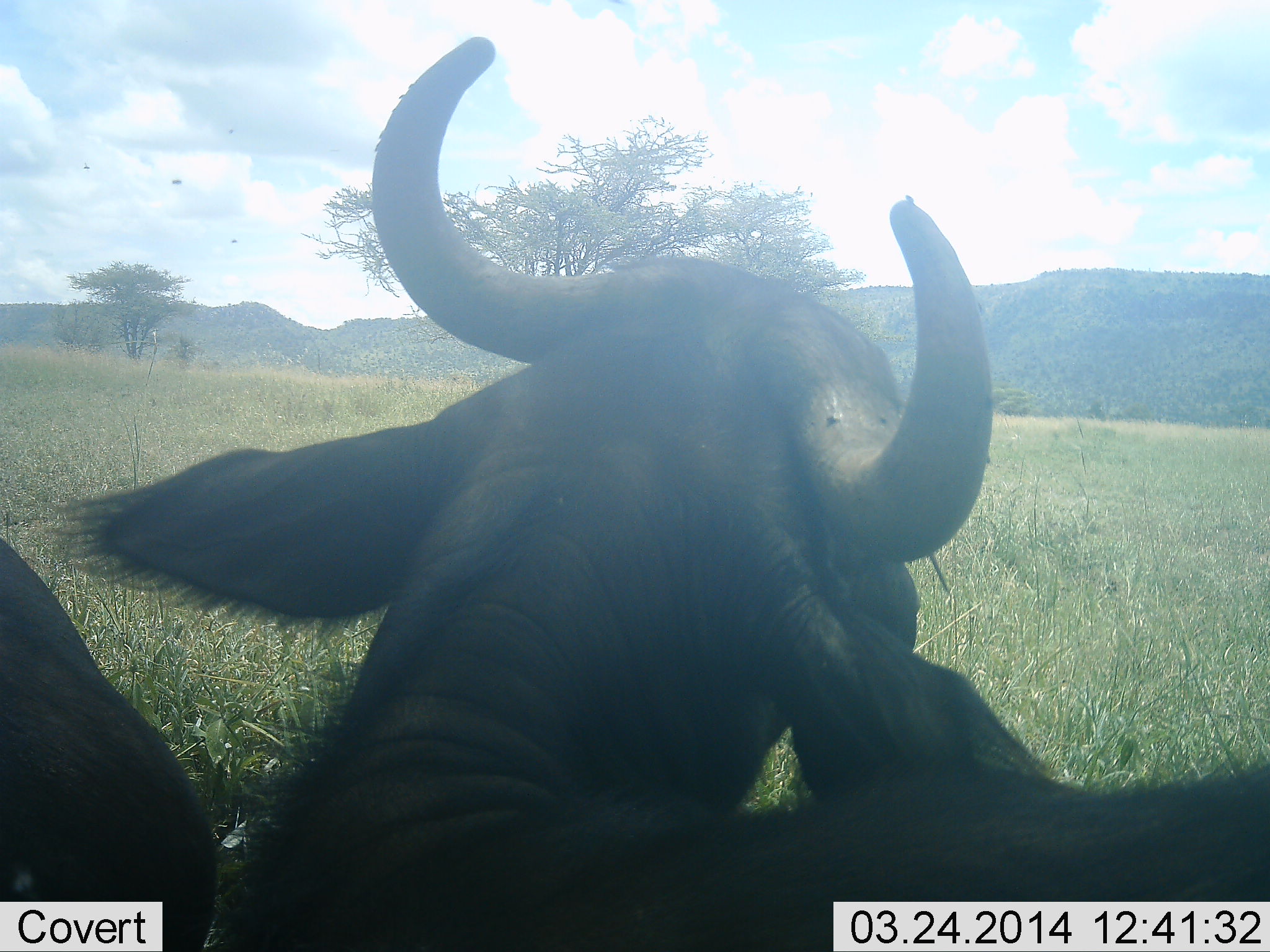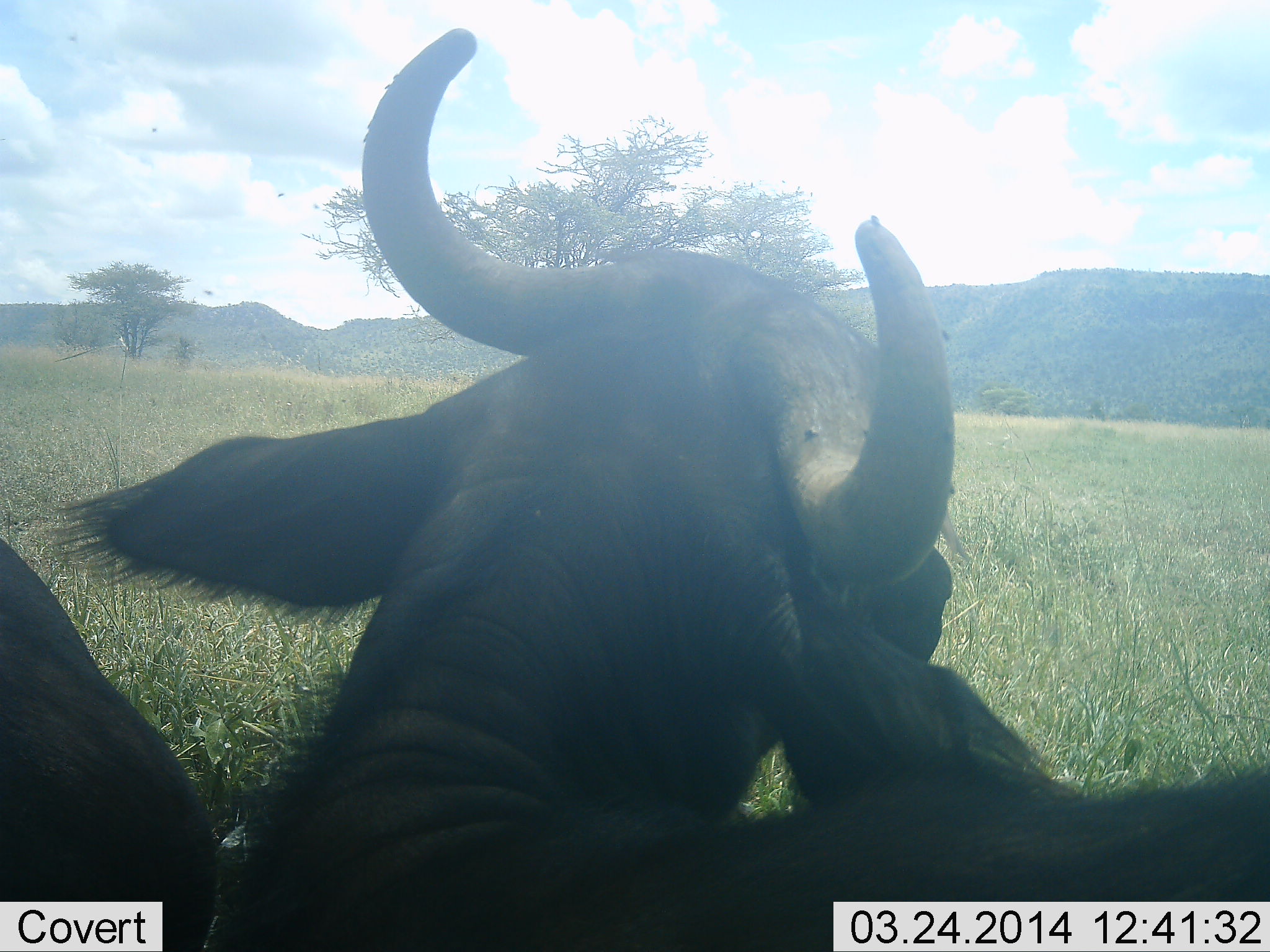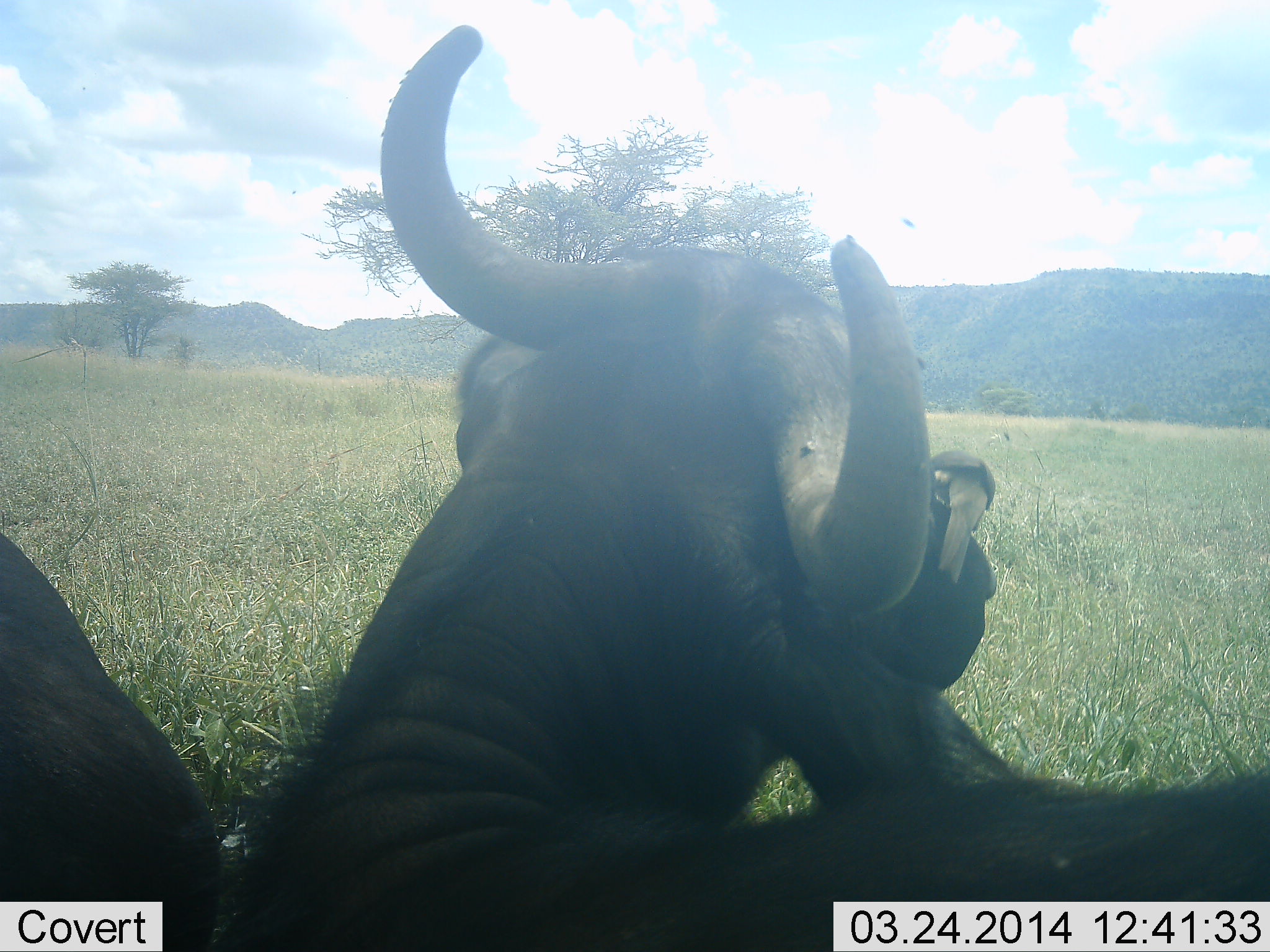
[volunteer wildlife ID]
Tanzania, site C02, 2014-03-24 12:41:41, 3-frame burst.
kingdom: Animalia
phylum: Chordata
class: Mammalia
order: Artiodactyla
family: Bovidae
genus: Syncerus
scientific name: Syncerus caffer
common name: cape buffalo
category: buffalo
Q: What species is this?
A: Buffalo (cape buffalo) (Syncerus caffer).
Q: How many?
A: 2.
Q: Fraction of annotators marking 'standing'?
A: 0%.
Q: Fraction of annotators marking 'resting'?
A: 92%.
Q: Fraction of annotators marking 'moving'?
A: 8%.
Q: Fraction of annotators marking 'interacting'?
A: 0%.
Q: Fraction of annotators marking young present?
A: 0%.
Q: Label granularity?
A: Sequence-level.